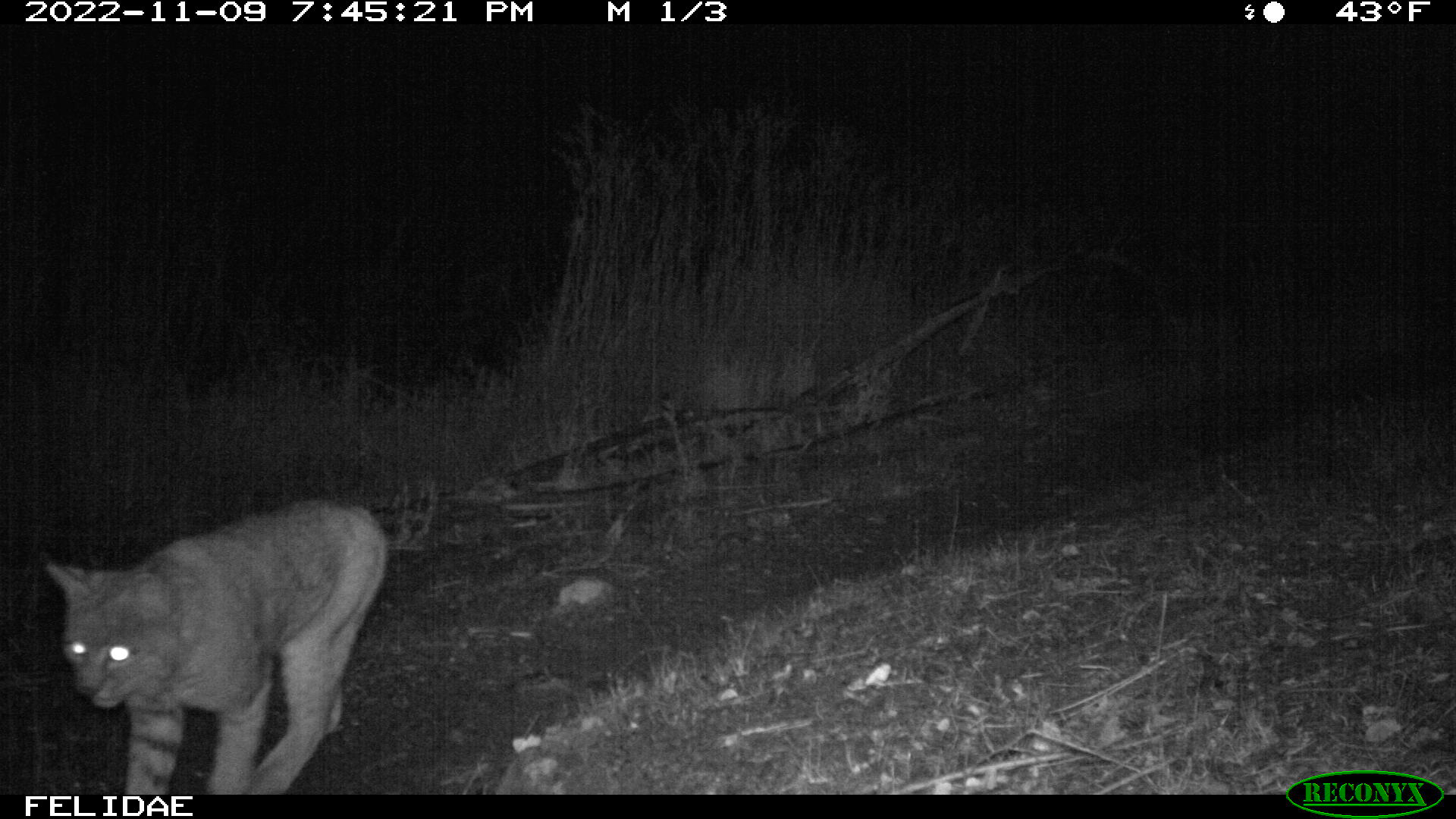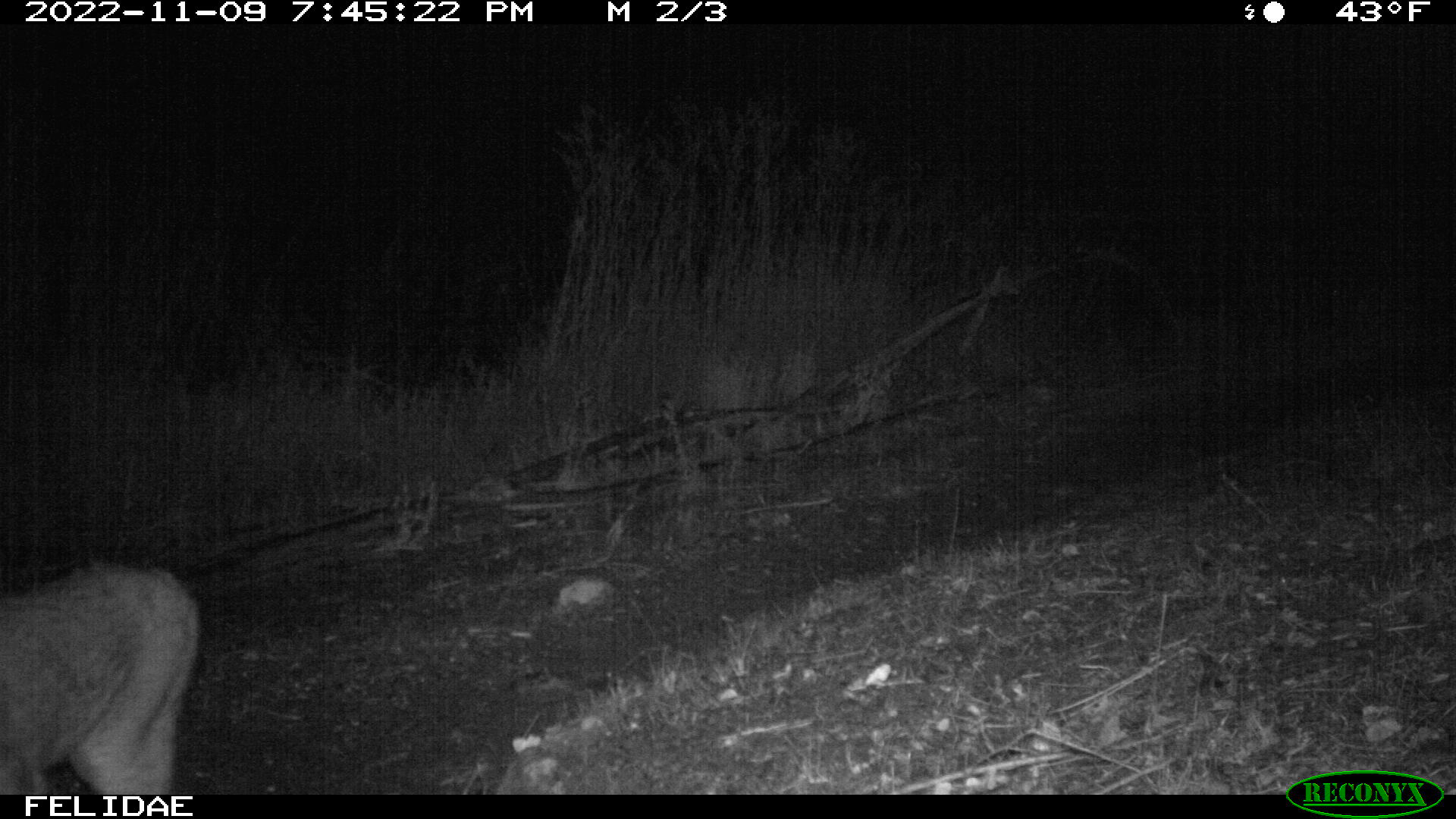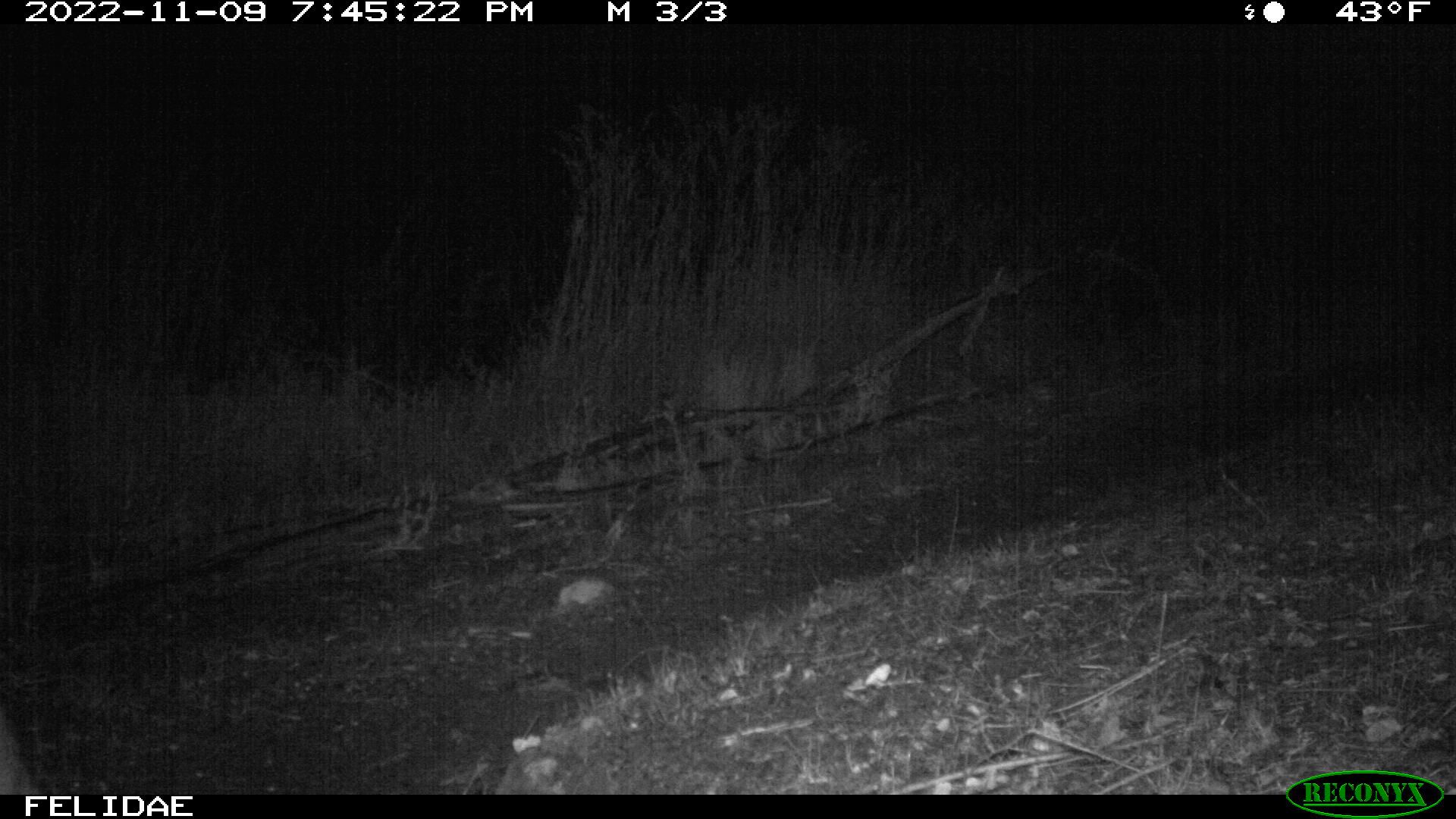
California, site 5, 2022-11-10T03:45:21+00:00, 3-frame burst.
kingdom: Animalia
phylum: Chordata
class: Mammalia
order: Carnivora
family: Felidae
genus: Lynx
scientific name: Lynx rufus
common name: bobcat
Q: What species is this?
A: Bobcat (Lynx rufus).